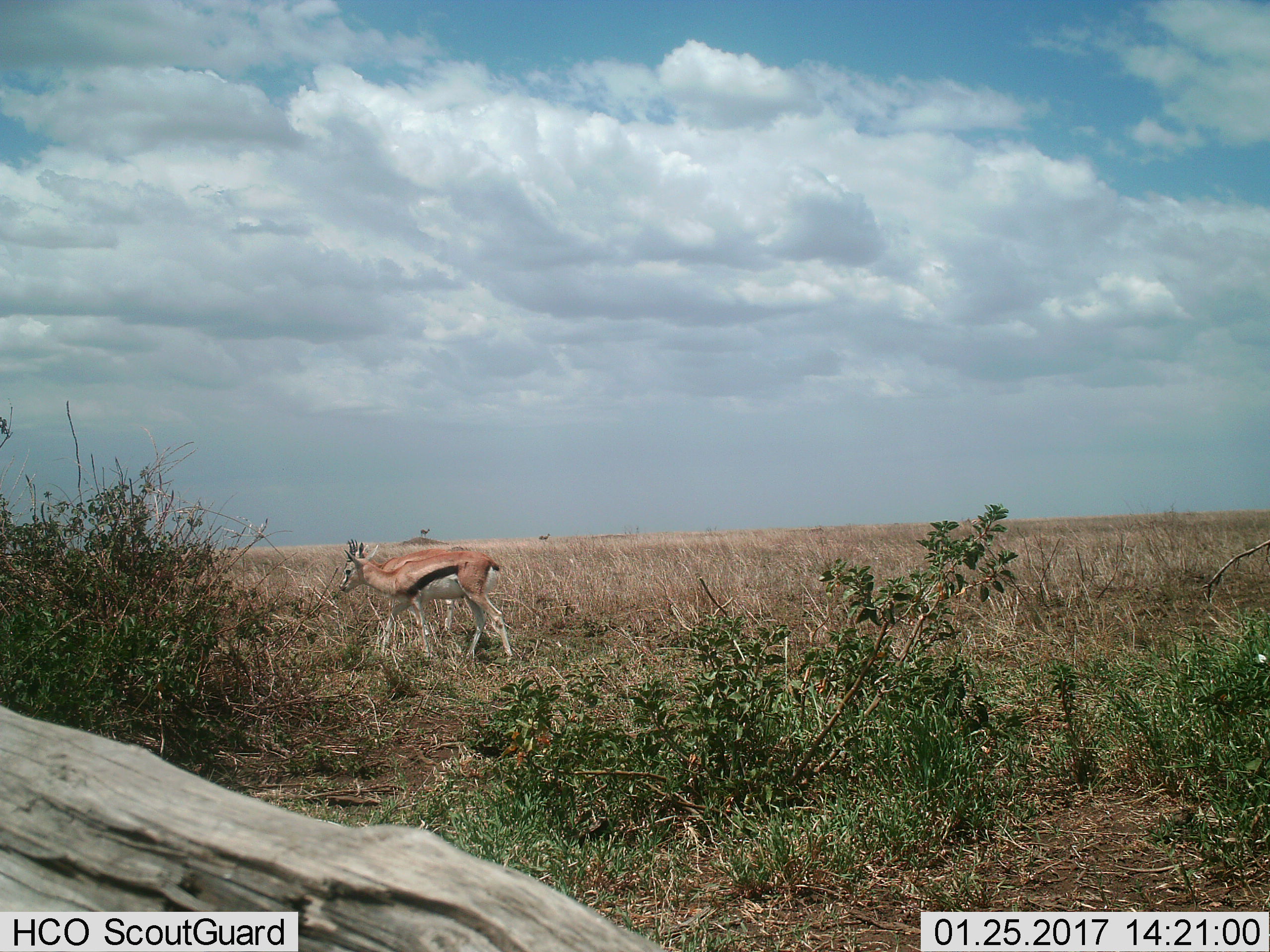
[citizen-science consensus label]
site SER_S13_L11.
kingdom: Animalia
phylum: Chordata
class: Mammalia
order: Artiodactyla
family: Bovidae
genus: Eudorcas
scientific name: Eudorcas thomsonii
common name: thomson's gazelle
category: gazellethomsons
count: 2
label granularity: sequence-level